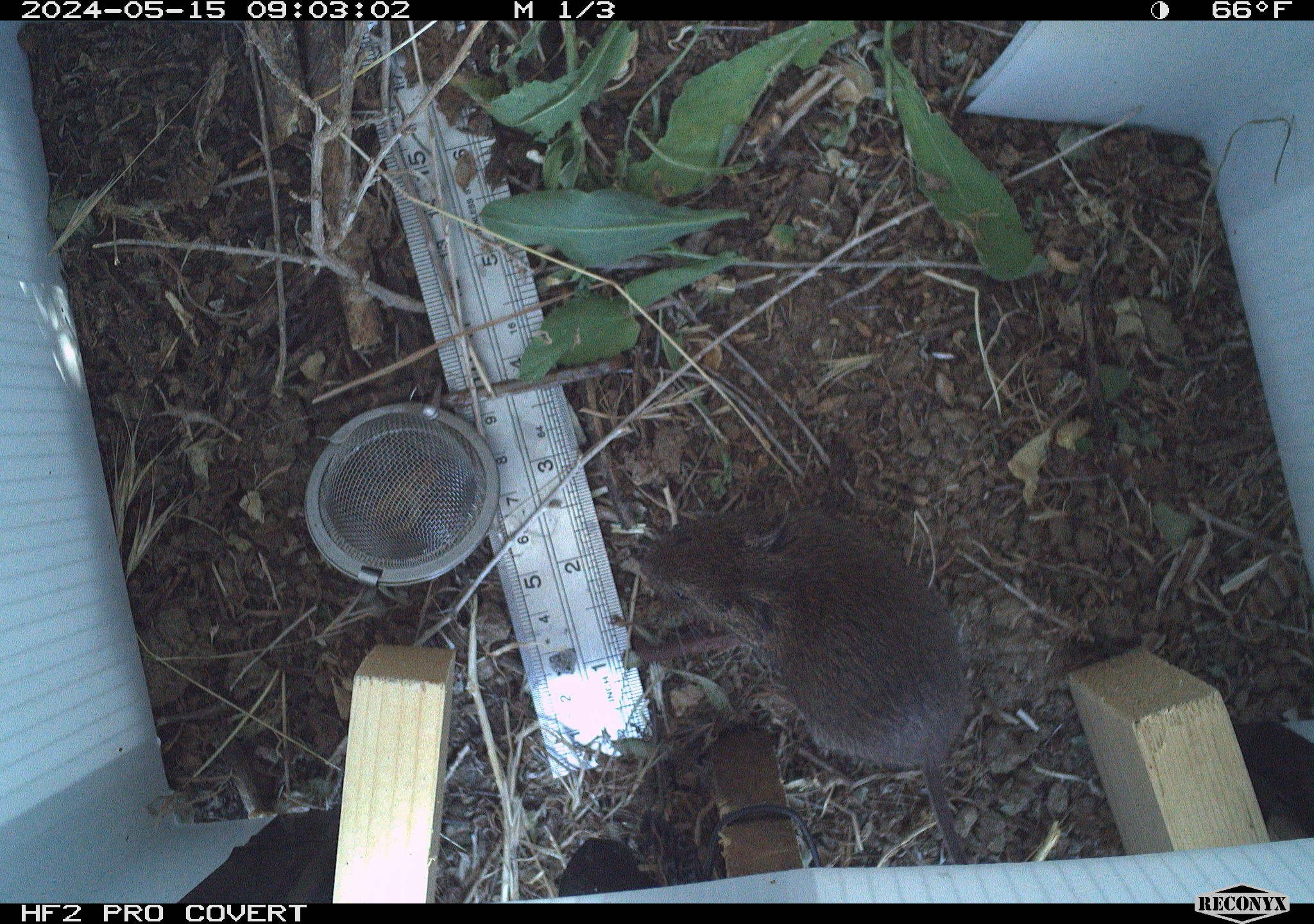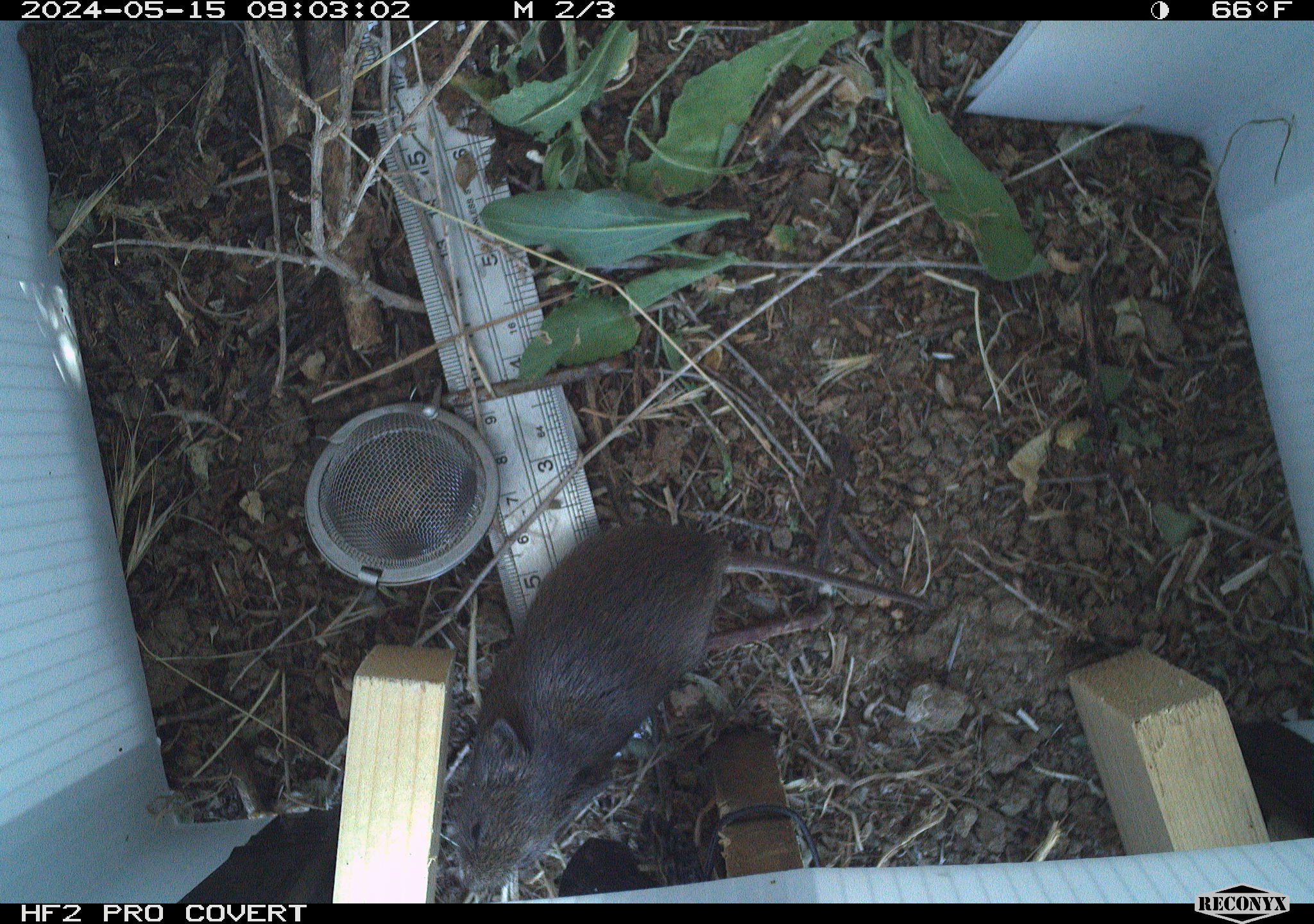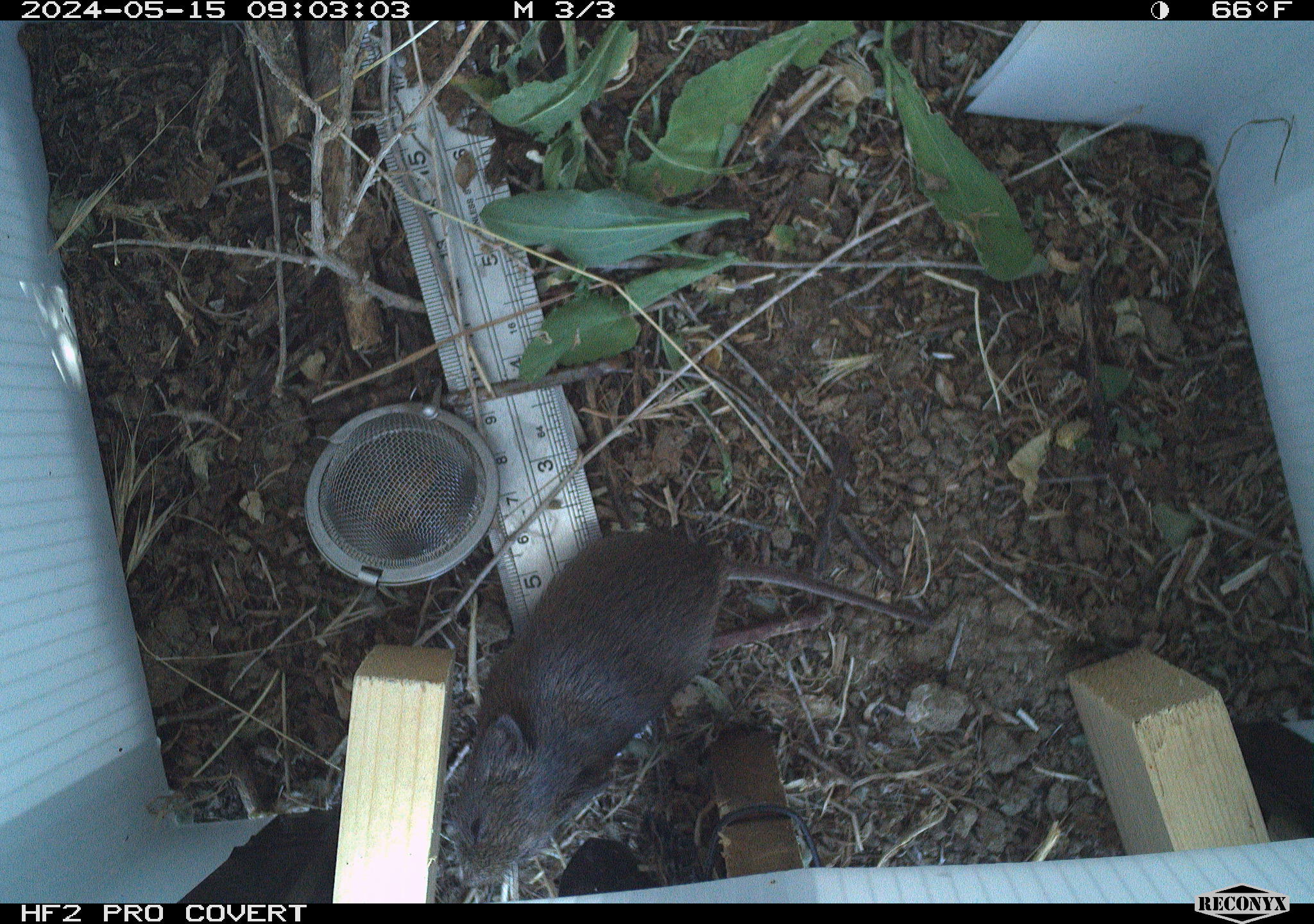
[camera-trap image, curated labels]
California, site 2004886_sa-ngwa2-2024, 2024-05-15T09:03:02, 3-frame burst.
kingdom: Animalia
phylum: Chordata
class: Mammalia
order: Rodentia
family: Cricetidae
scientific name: Arvicolinae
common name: voles, lemmings, and muskrats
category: arvicolinae subfamily